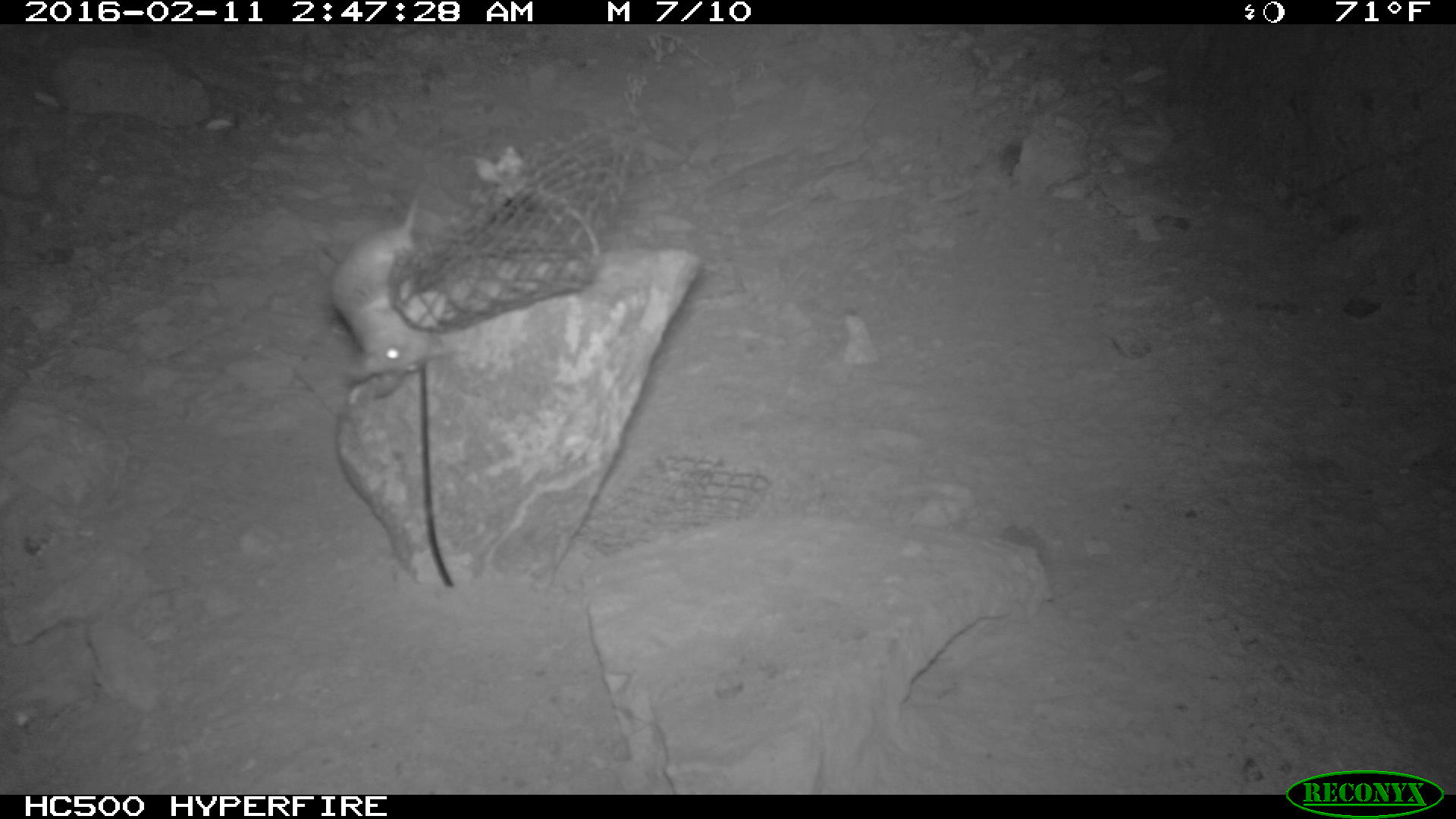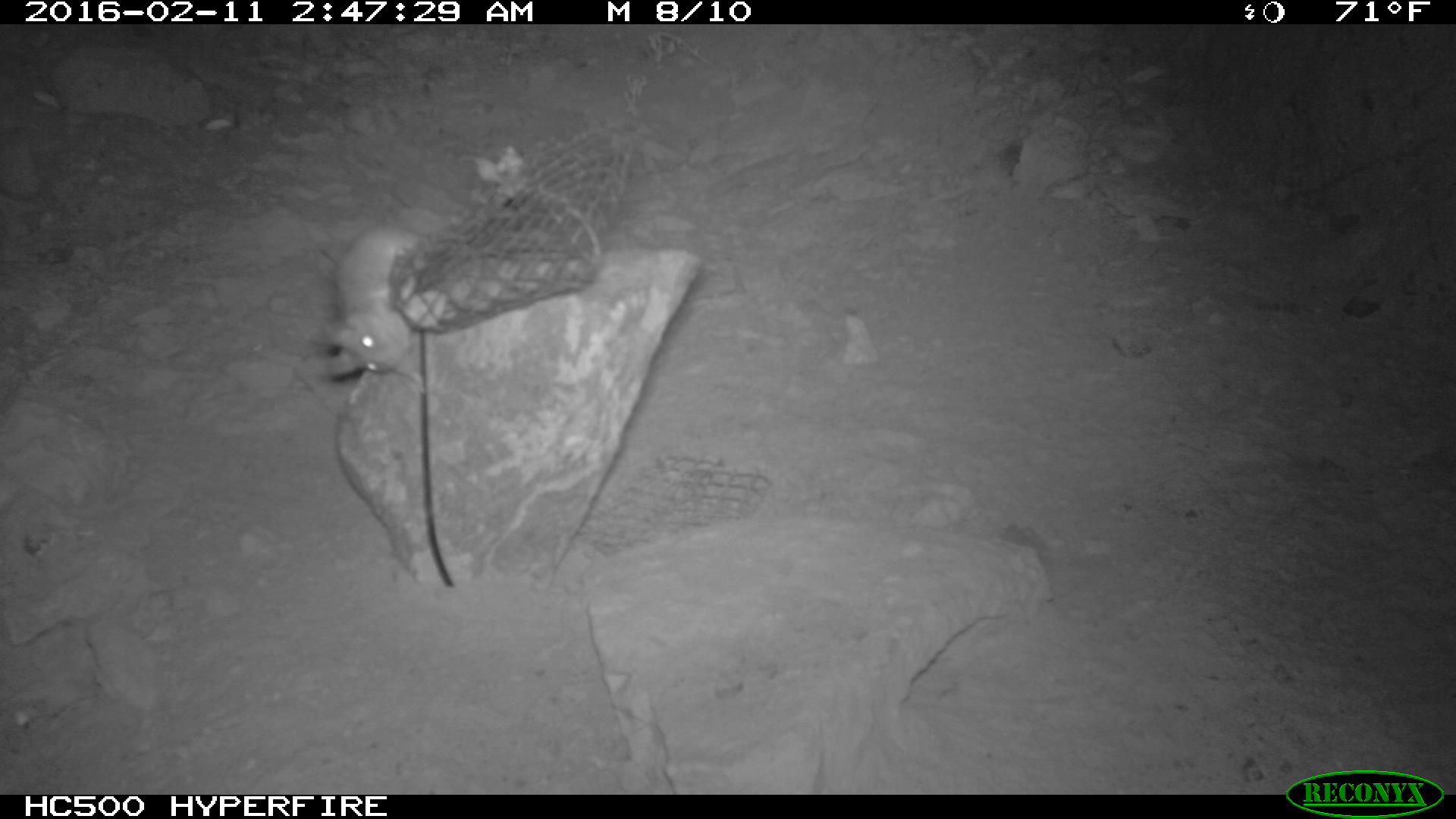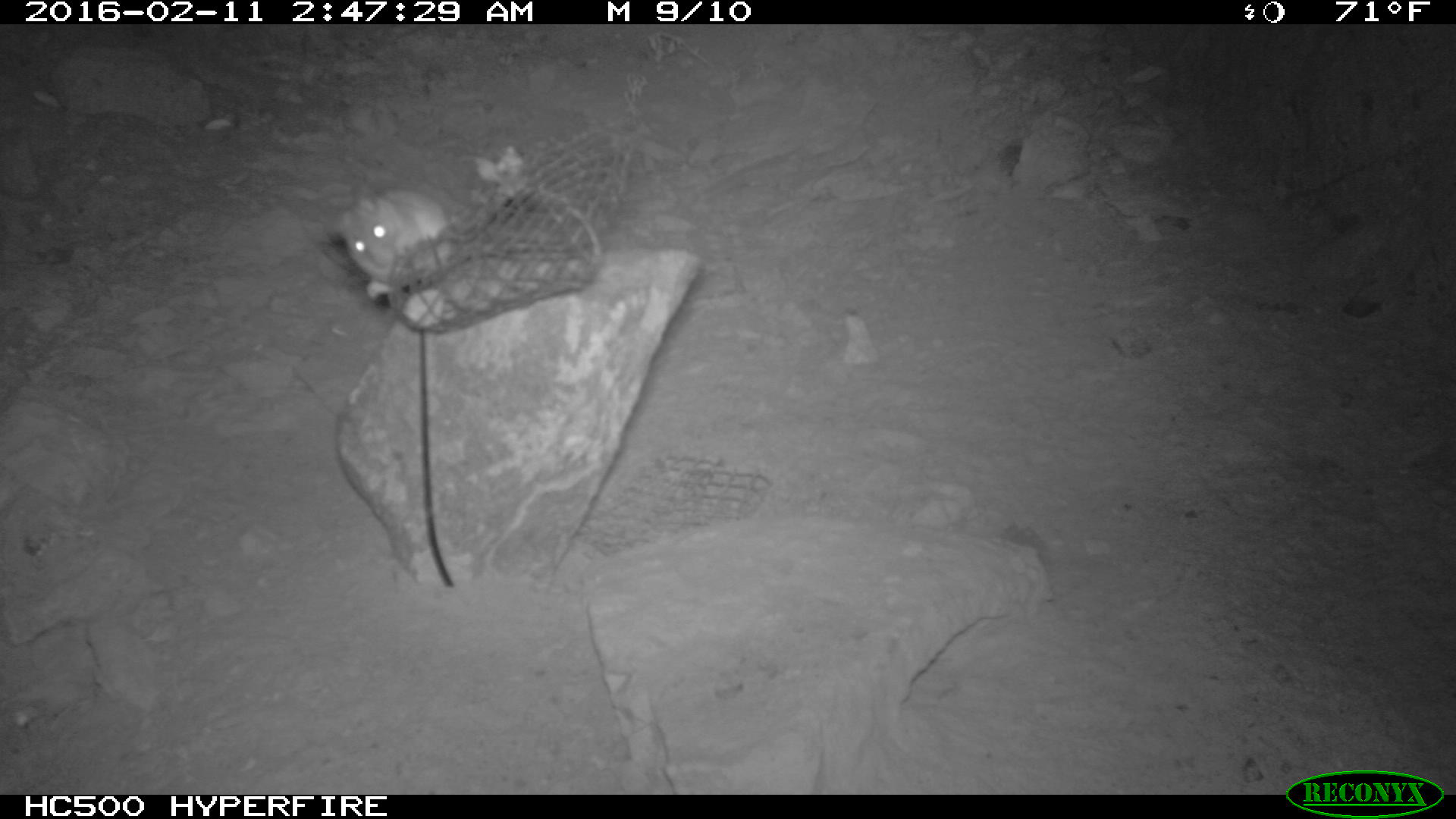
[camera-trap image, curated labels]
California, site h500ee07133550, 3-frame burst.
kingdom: Animalia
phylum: Chordata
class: Mammalia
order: Rodentia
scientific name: Rodentia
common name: rodent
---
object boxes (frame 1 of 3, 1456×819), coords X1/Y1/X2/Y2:
rodent: 331/161/447/401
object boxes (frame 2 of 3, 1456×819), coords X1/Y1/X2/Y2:
rodent: 305/221/429/392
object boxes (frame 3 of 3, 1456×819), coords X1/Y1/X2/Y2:
rodent: 322/189/459/299